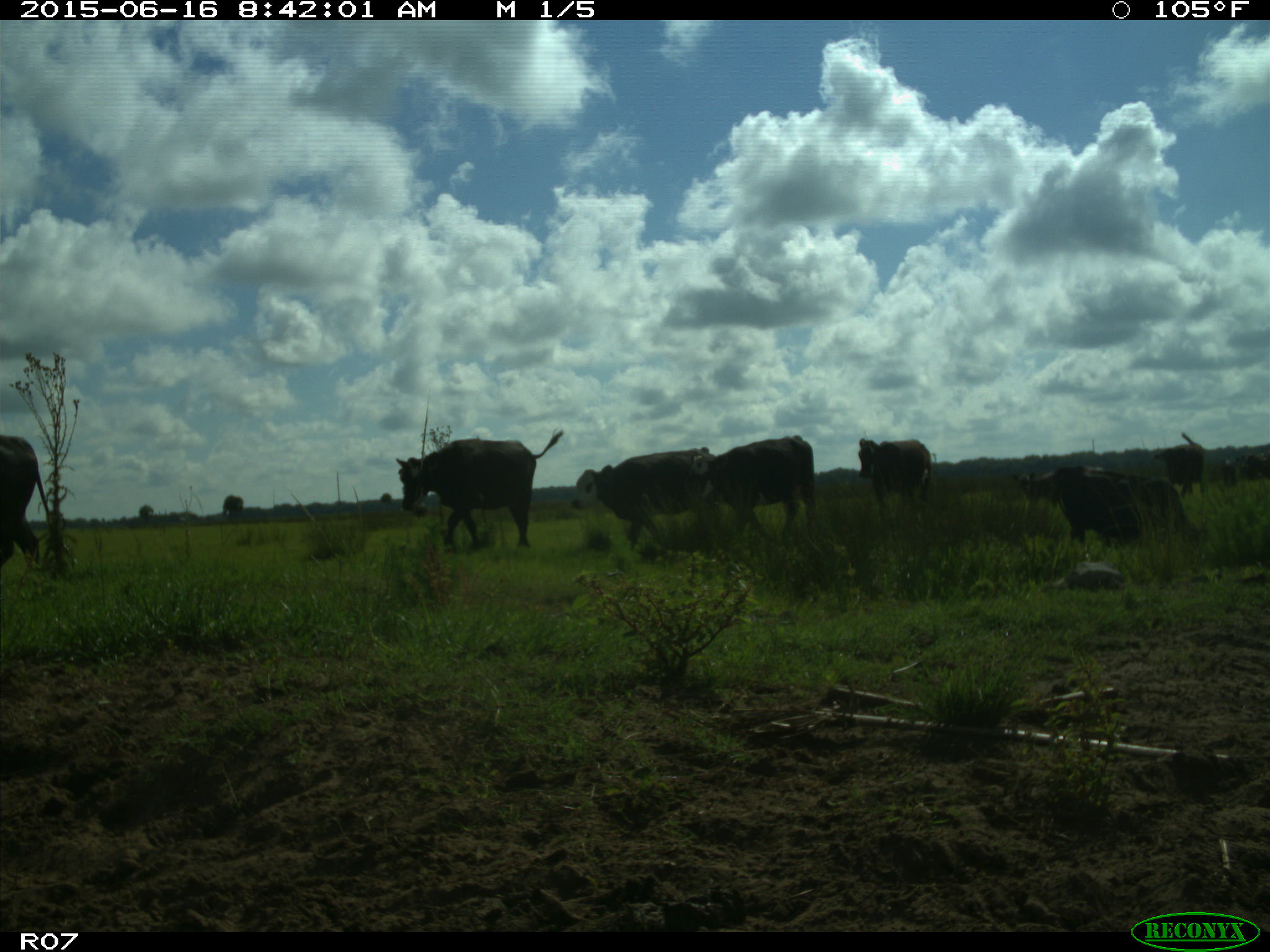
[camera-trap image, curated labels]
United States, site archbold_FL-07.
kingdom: Animalia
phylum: Chordata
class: Mammalia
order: Artiodactyla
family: Bovidae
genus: Bos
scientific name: Bos taurus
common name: domestic cow